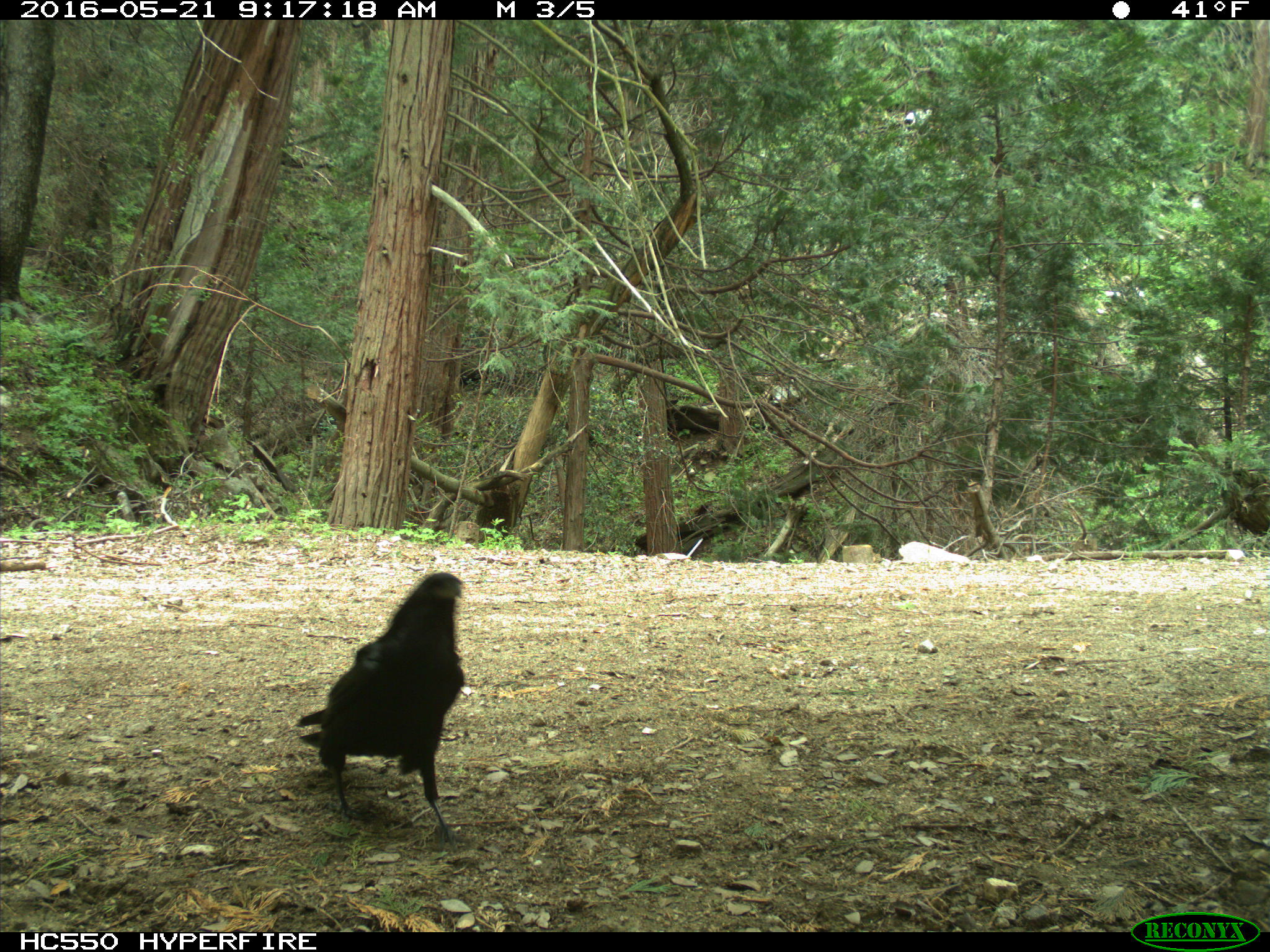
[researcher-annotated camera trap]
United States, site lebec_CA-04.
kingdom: Animalia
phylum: Chordata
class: Aves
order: Passeriformes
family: Corvidae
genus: Corvus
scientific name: Corvus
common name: crows and ravens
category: unidentified corvus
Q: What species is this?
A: Unidentified corvus (crows and ravens) (Corvus).